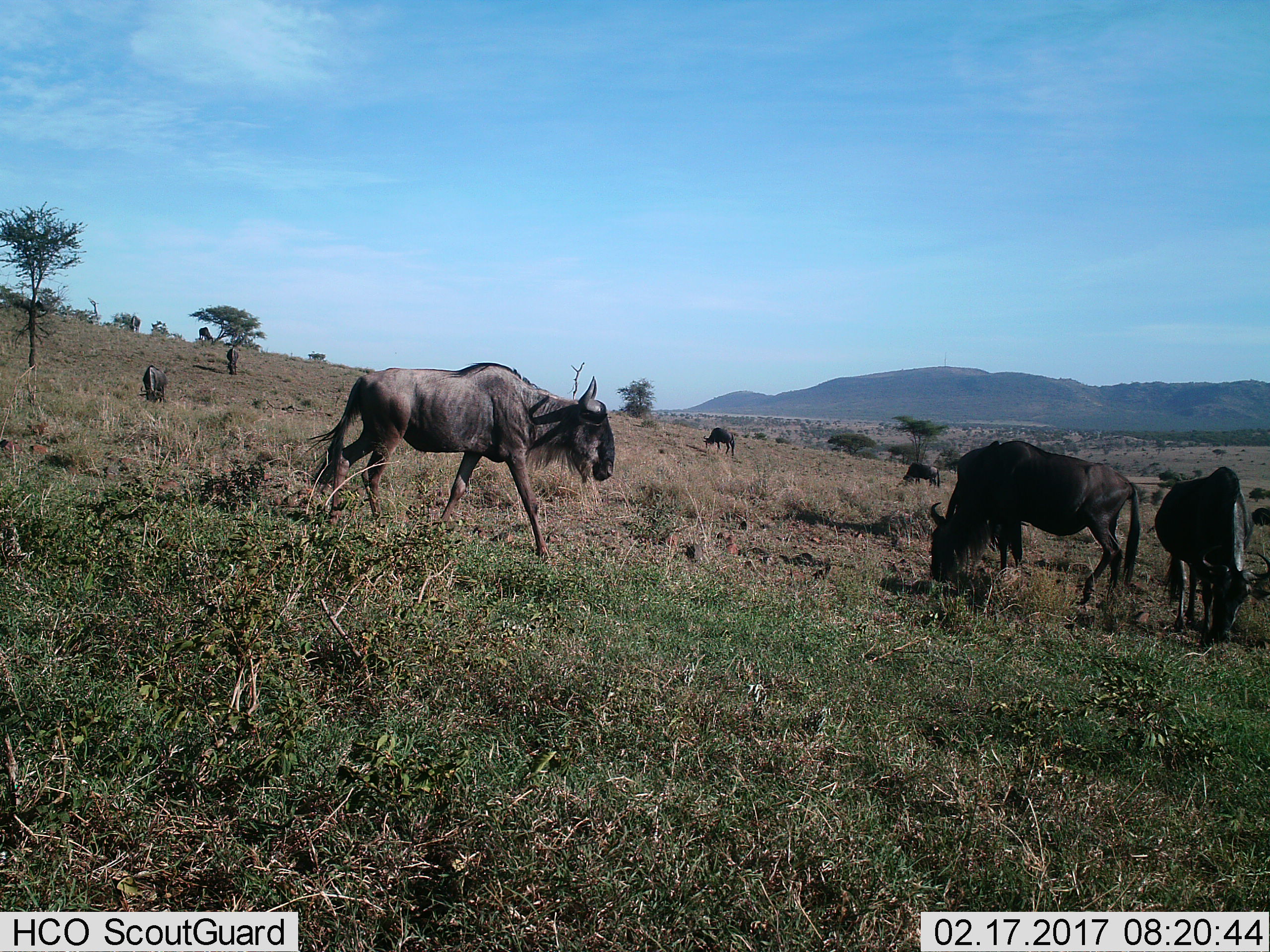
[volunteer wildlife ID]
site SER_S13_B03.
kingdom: Animalia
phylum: Chordata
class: Mammalia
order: Artiodactyla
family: Bovidae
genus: Connochaetes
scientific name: Connochaetes taurinus taurinus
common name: blue wildebeest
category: wildebeestblue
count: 9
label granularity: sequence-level